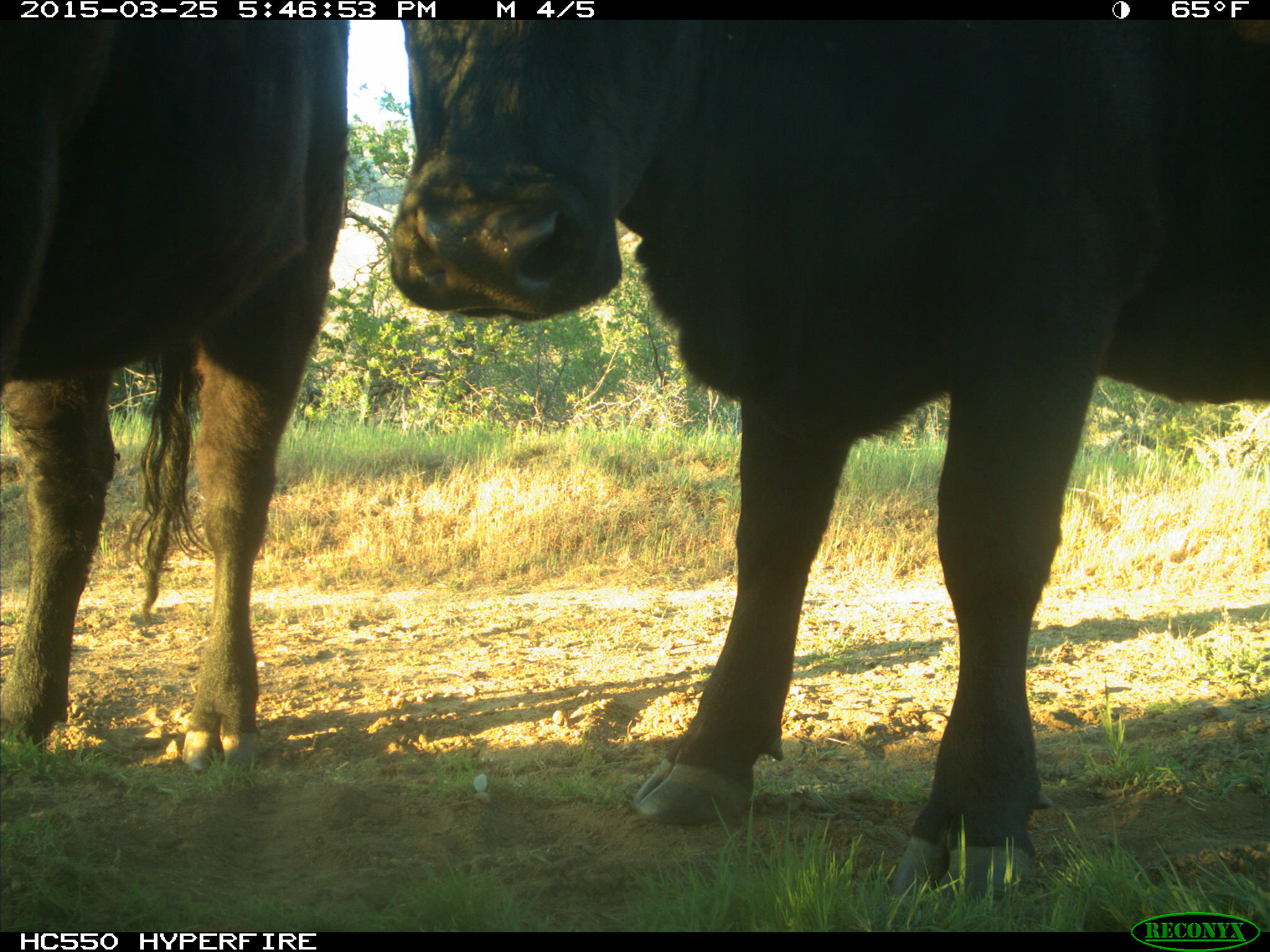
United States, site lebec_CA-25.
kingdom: Animalia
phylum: Chordata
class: Mammalia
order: Artiodactyla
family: Bovidae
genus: Bos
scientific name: Bos taurus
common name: domestic cow